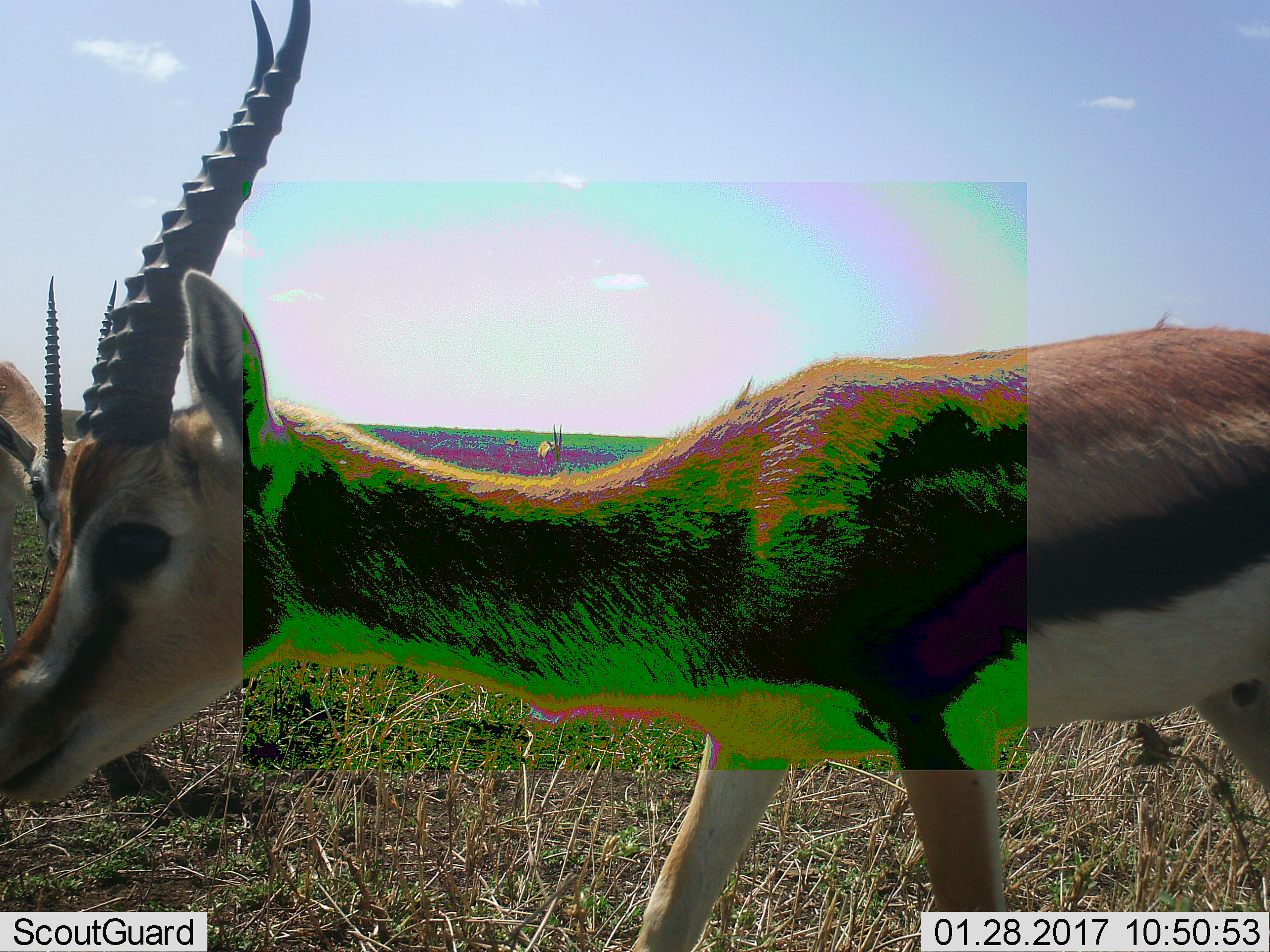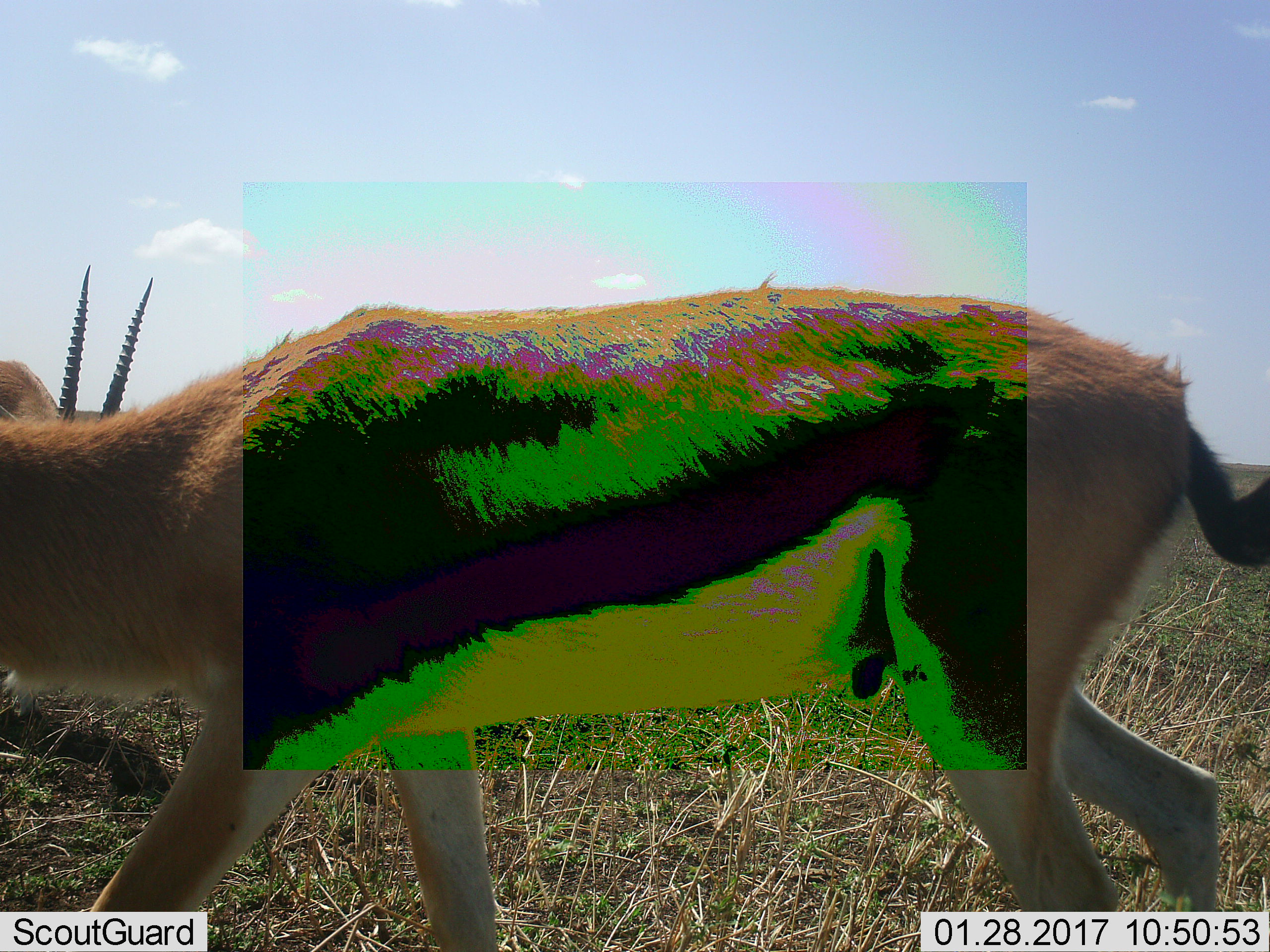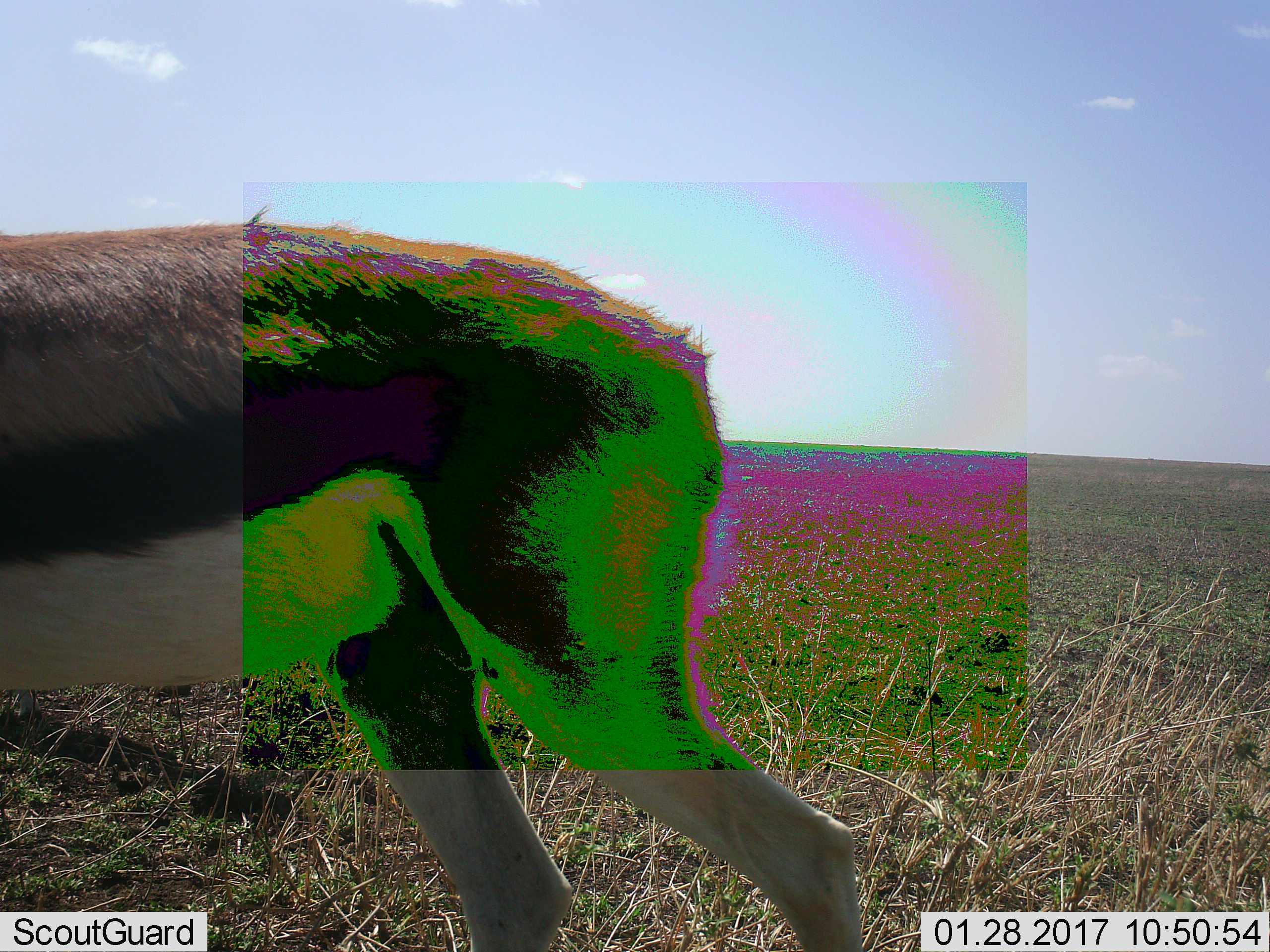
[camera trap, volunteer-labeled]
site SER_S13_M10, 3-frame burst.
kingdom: Animalia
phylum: Chordata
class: Mammalia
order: Artiodactyla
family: Bovidae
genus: Eudorcas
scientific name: Eudorcas thomsonii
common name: thomson's gazelle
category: gazellethomsons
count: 3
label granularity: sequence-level